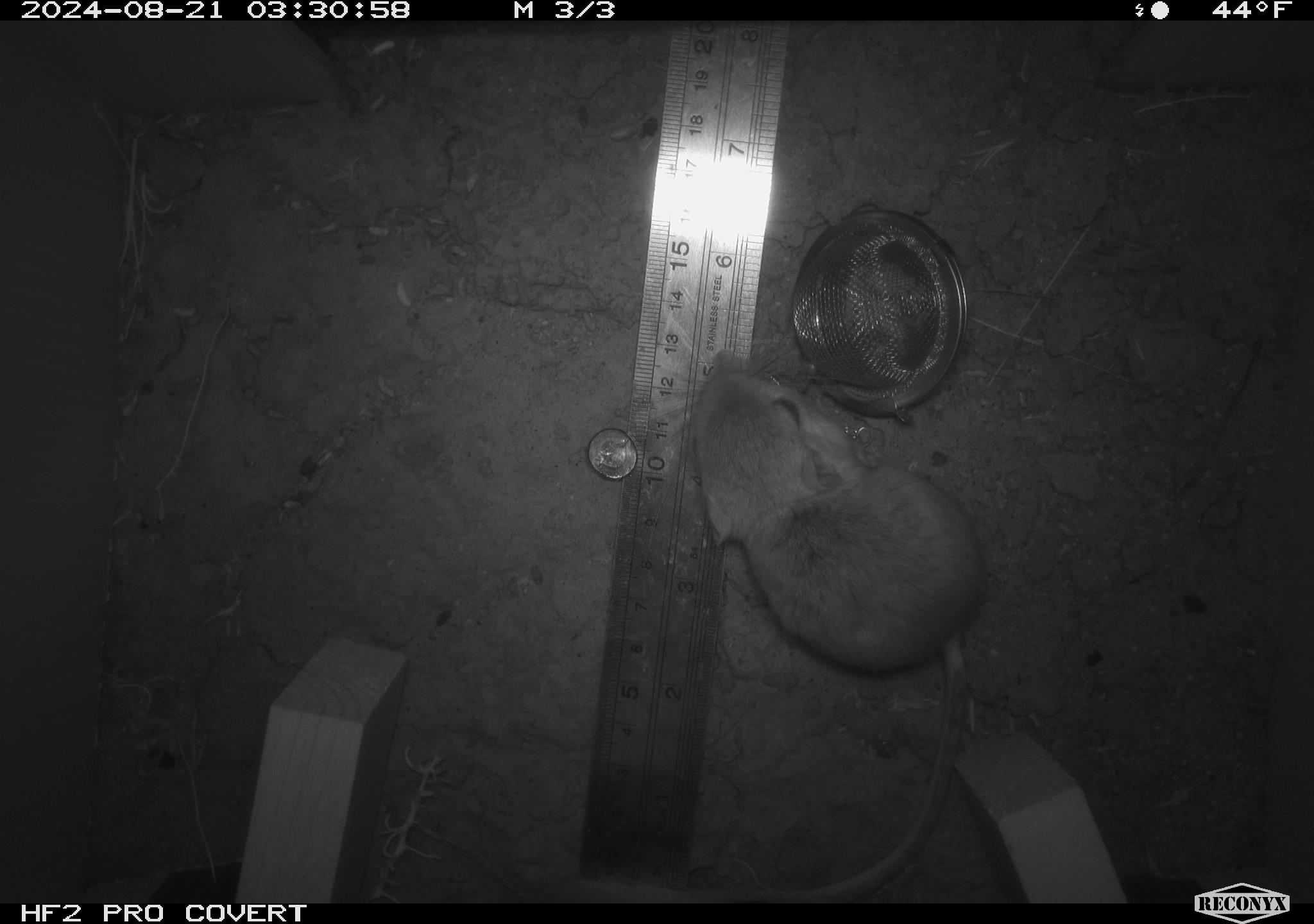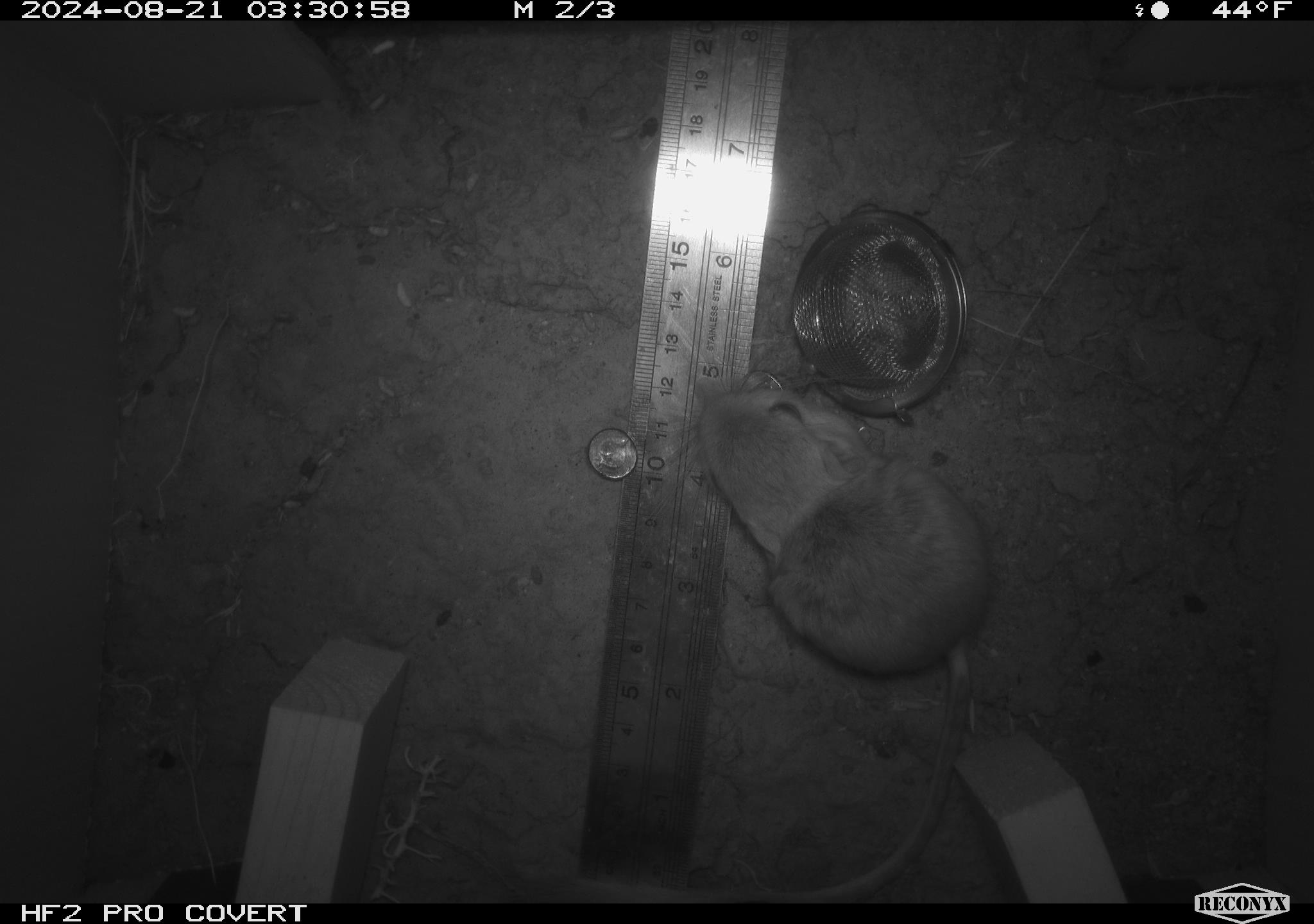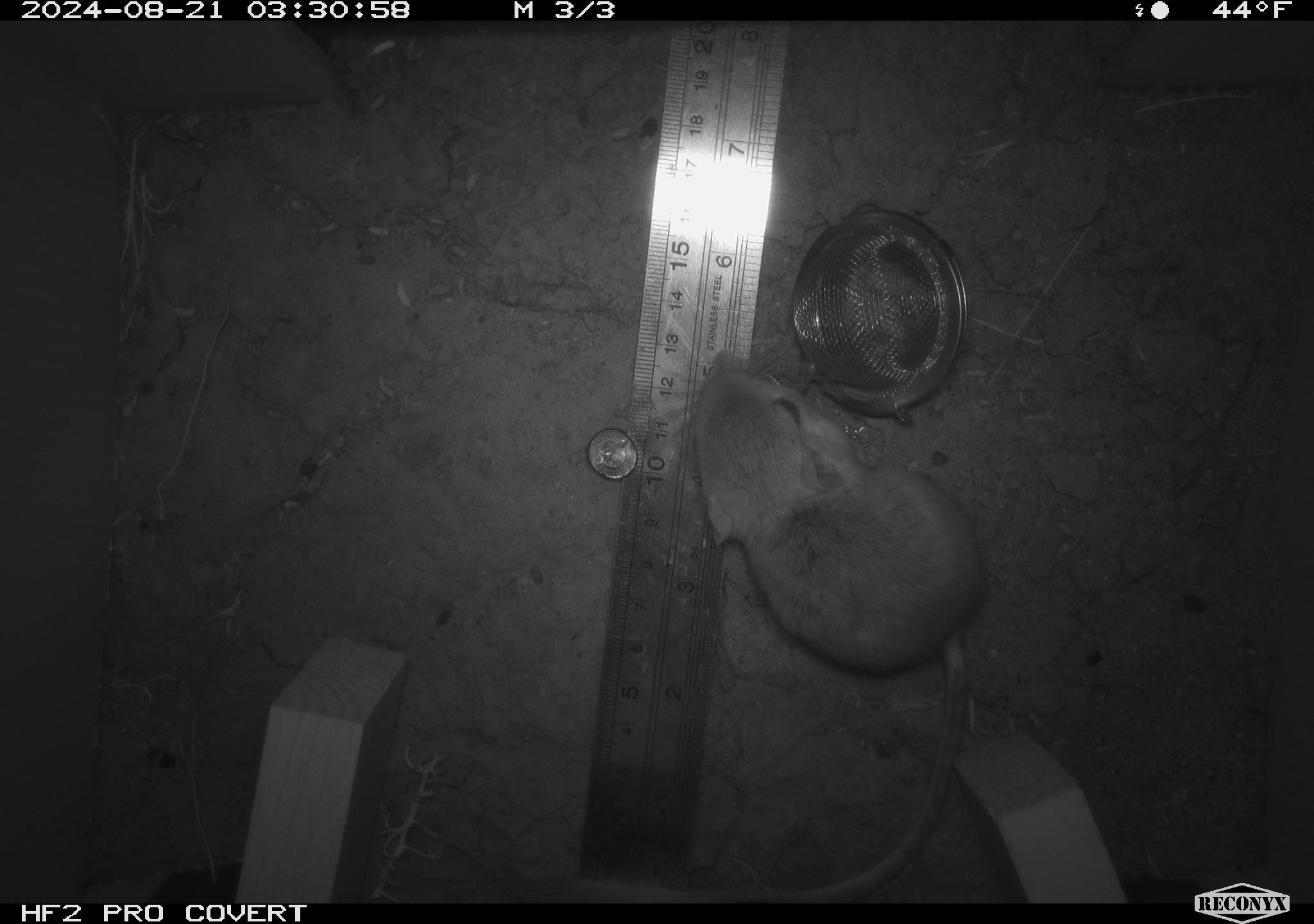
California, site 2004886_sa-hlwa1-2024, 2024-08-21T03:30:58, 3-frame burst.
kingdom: Animalia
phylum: Chordata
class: Mammalia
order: Rodentia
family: Heteromyidae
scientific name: Heteromyidae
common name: kangaroo rats and pocket mice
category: heteromyidae family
Heteromyidae family (kangaroo rats and pocket mice) (Heteromyidae).